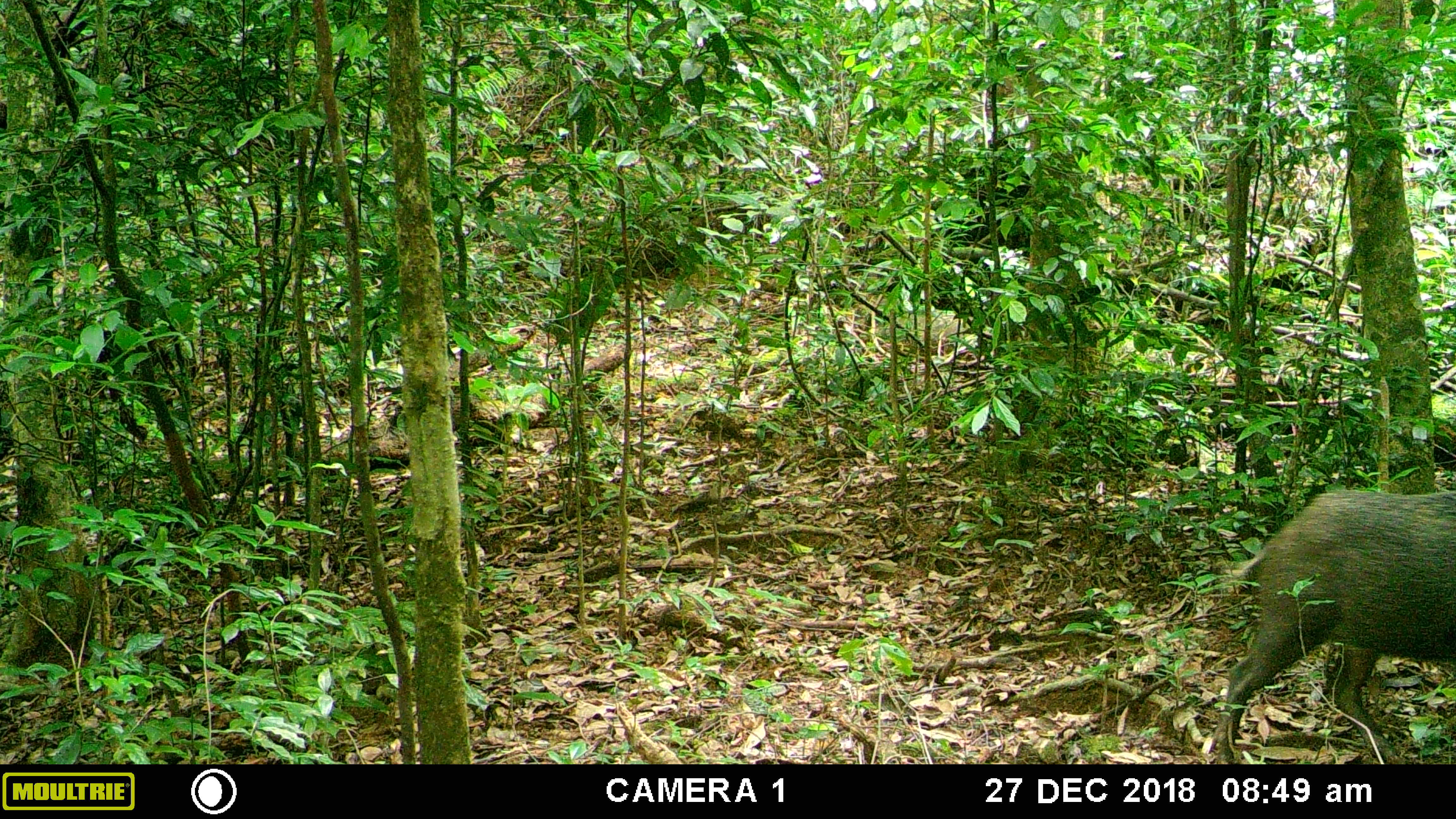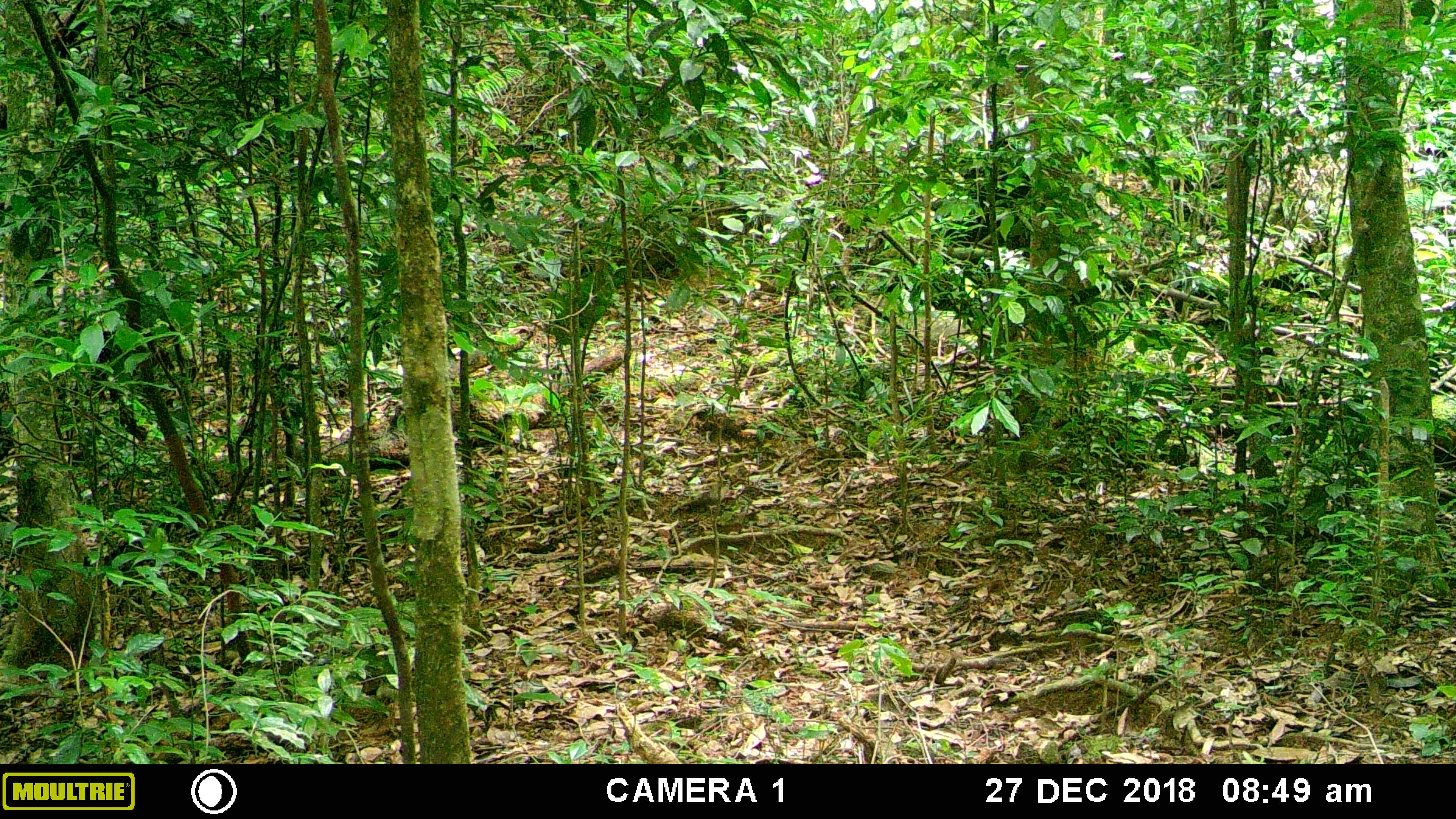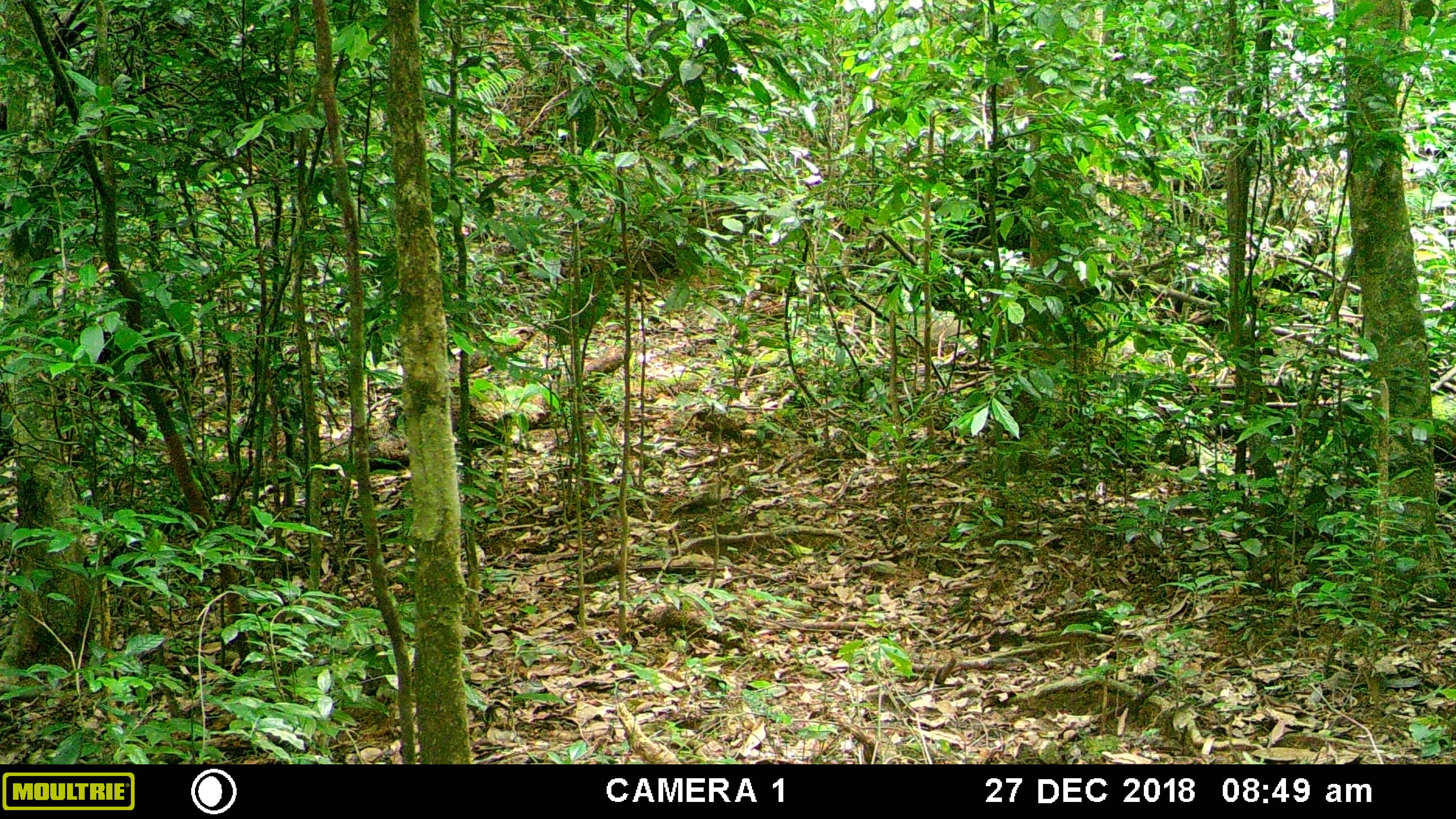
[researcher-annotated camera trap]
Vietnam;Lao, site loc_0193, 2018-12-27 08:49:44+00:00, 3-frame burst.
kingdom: Animalia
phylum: Chordata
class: Mammalia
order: Artiodactyla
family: Suidae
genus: Sus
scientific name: Sus scrofa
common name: eurasian wild pig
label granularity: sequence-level